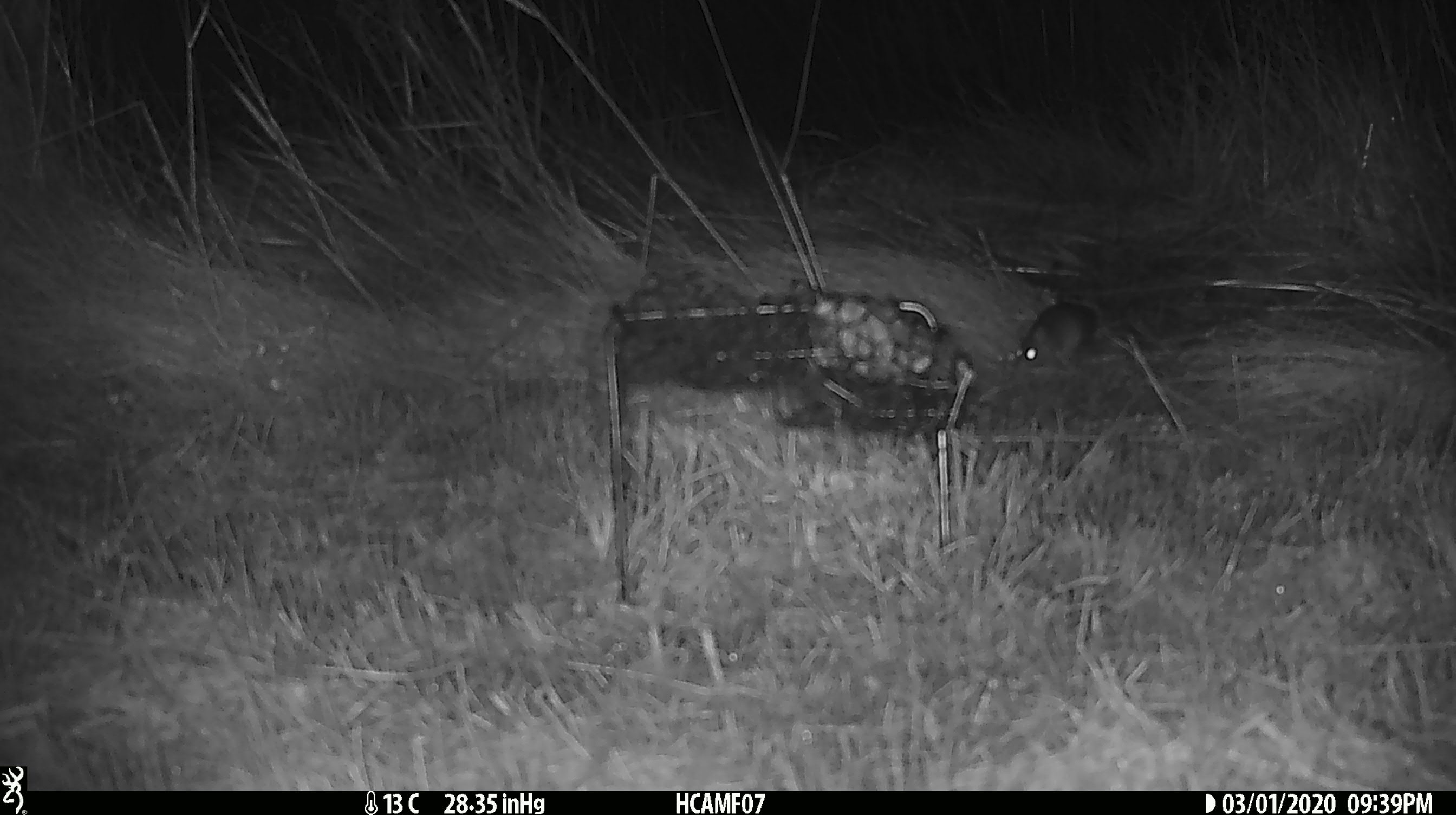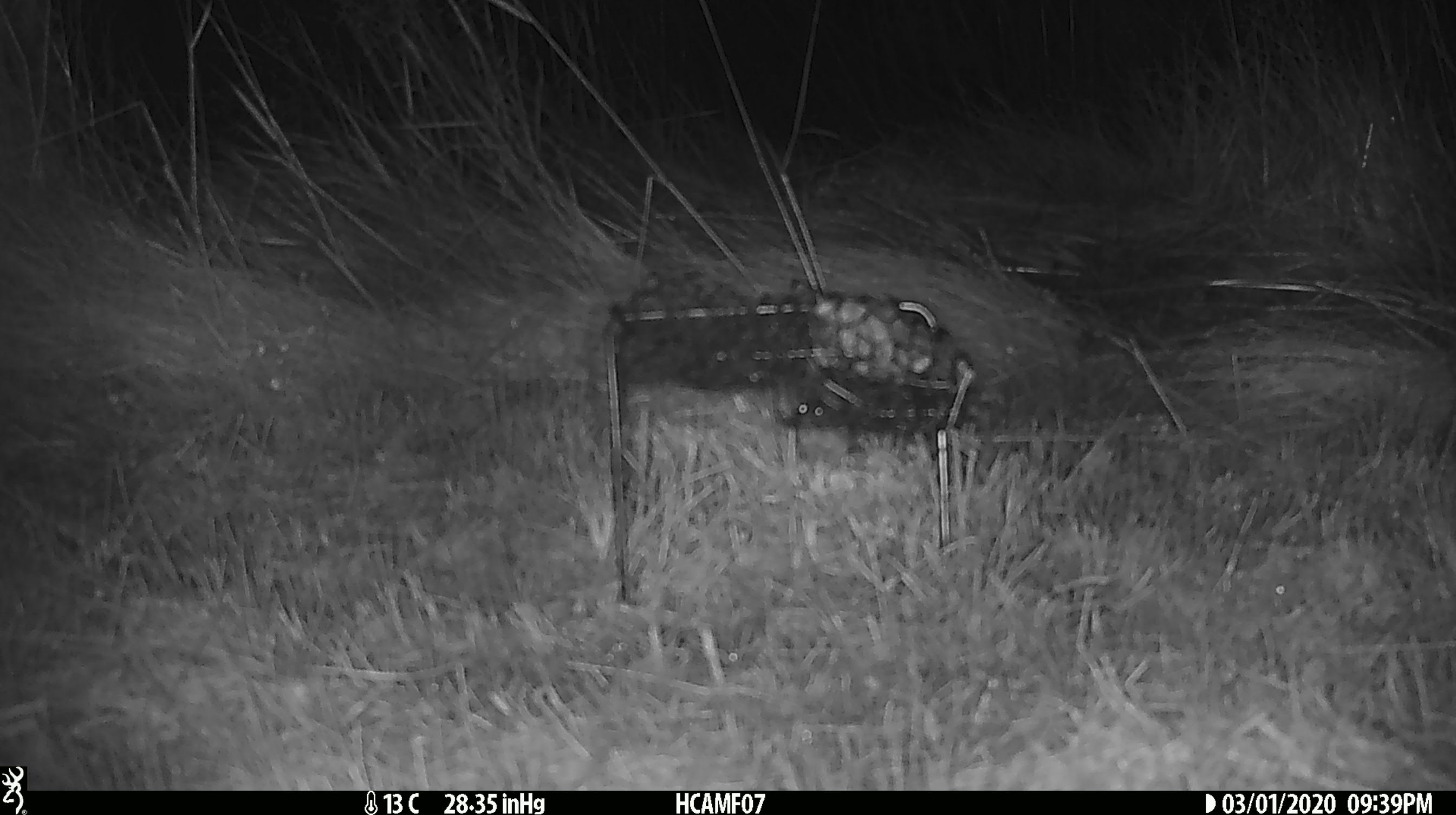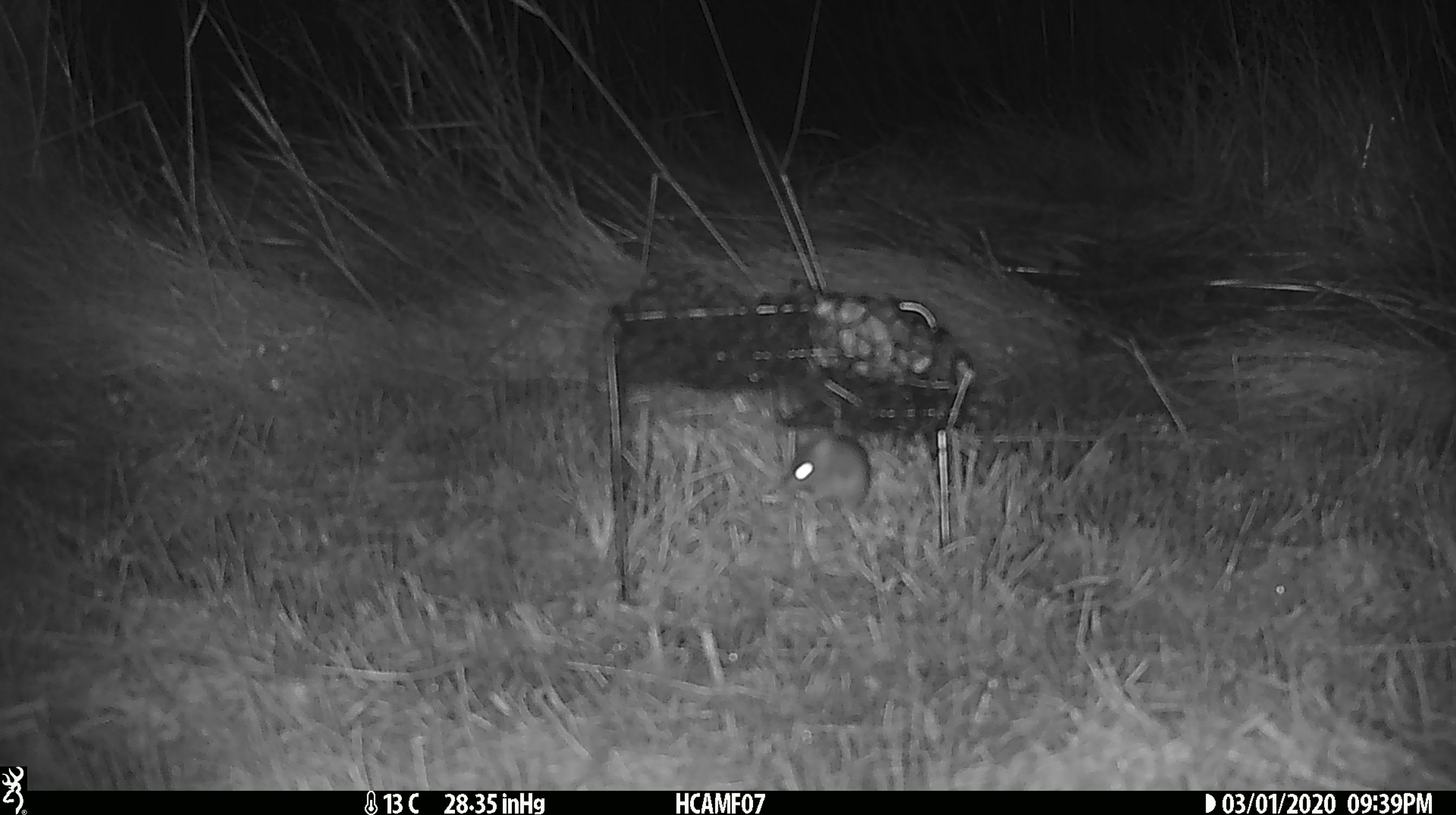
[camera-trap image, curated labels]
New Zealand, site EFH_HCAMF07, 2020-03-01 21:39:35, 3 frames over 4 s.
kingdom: Animalia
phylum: Chordata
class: Mammalia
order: Rodentia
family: Muridae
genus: Mus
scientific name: Mus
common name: mouse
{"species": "mouse (Mus)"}